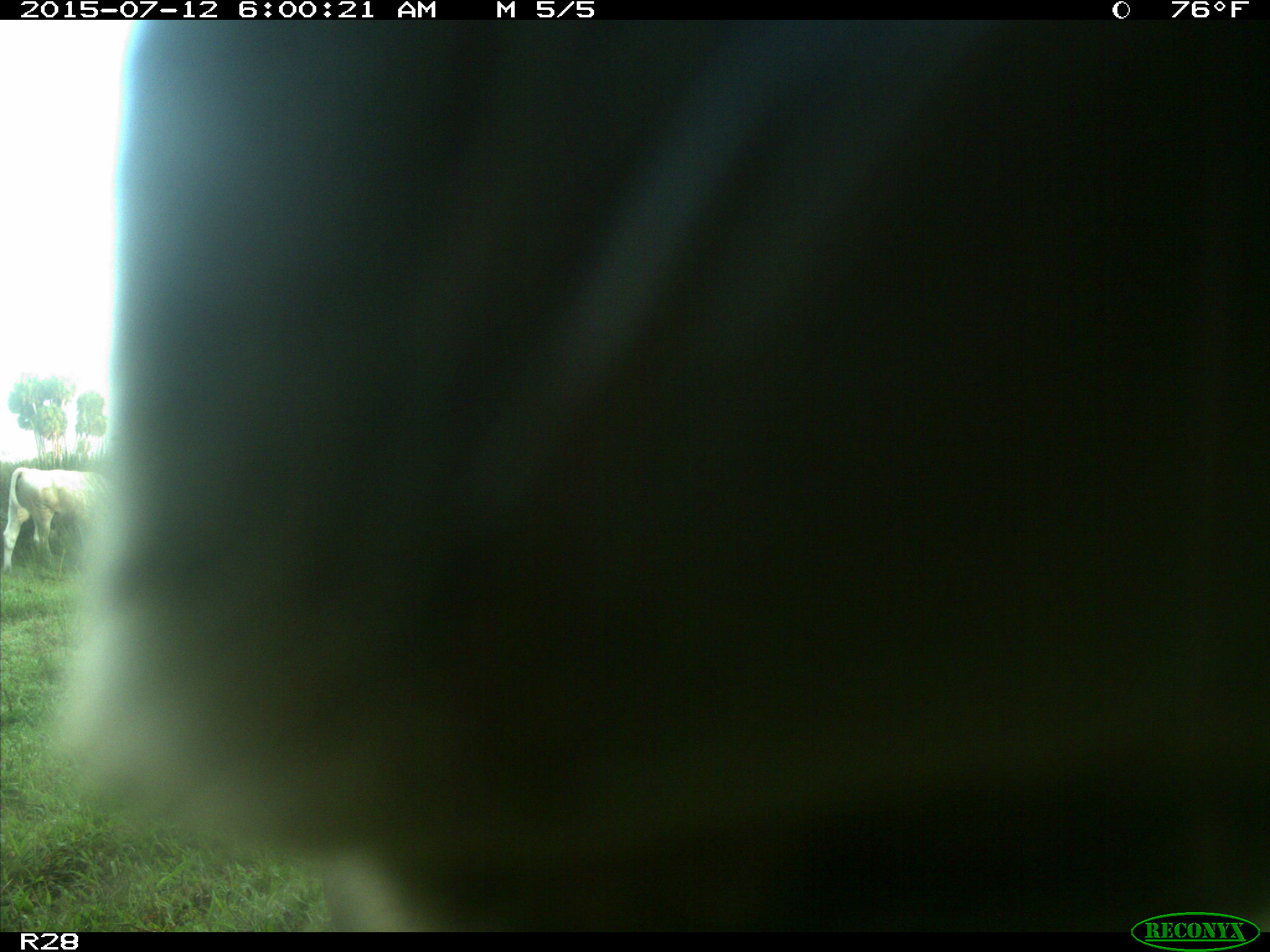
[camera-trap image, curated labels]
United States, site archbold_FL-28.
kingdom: Animalia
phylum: Chordata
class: Mammalia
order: Artiodactyla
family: Bovidae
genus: Bos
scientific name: Bos taurus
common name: domestic cow